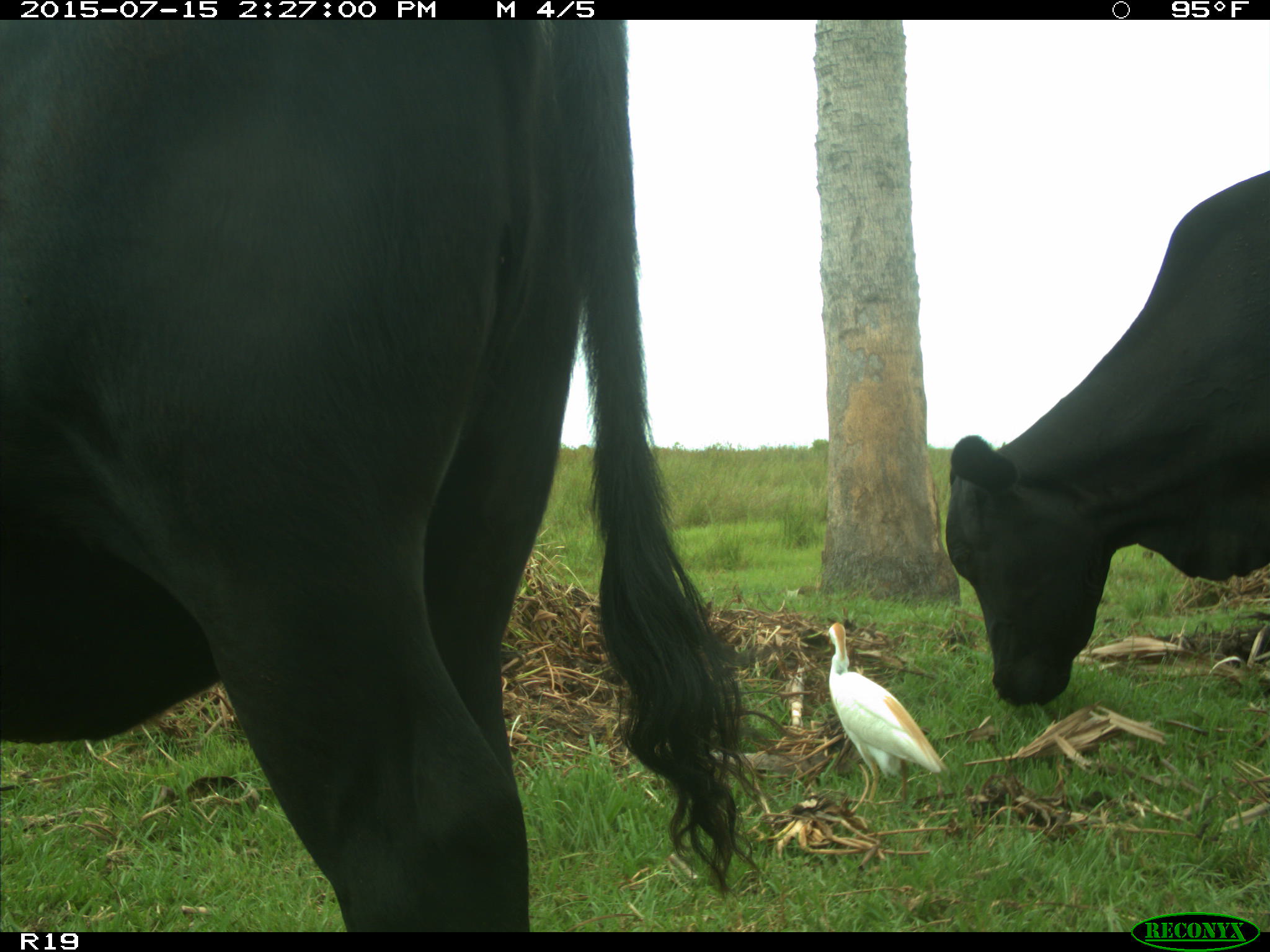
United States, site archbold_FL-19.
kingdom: Animalia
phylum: Chordata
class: Mammalia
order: Artiodactyla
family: Bovidae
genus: Bos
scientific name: Bos taurus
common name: domestic cow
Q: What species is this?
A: Bos taurus (domestic cow).